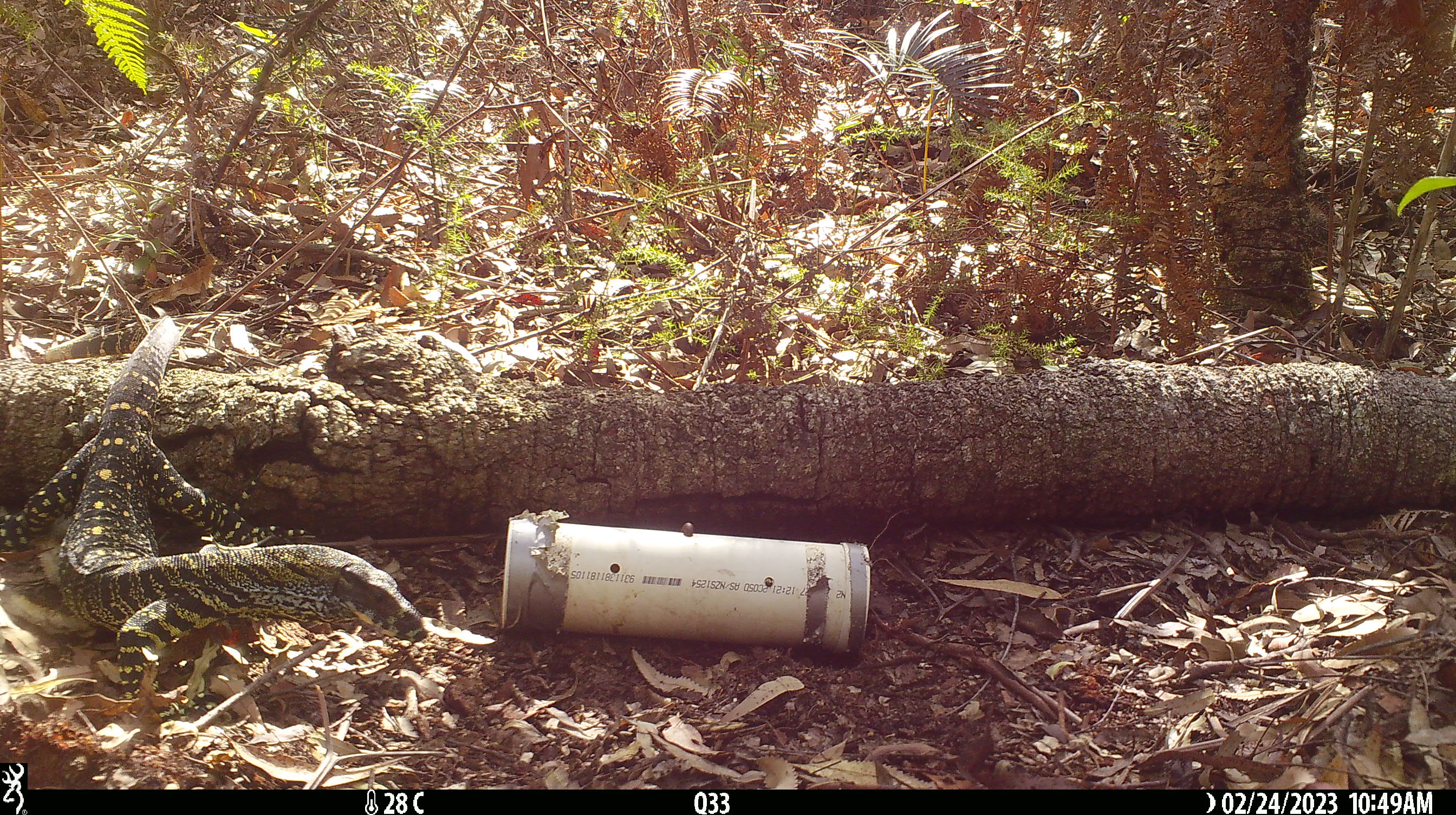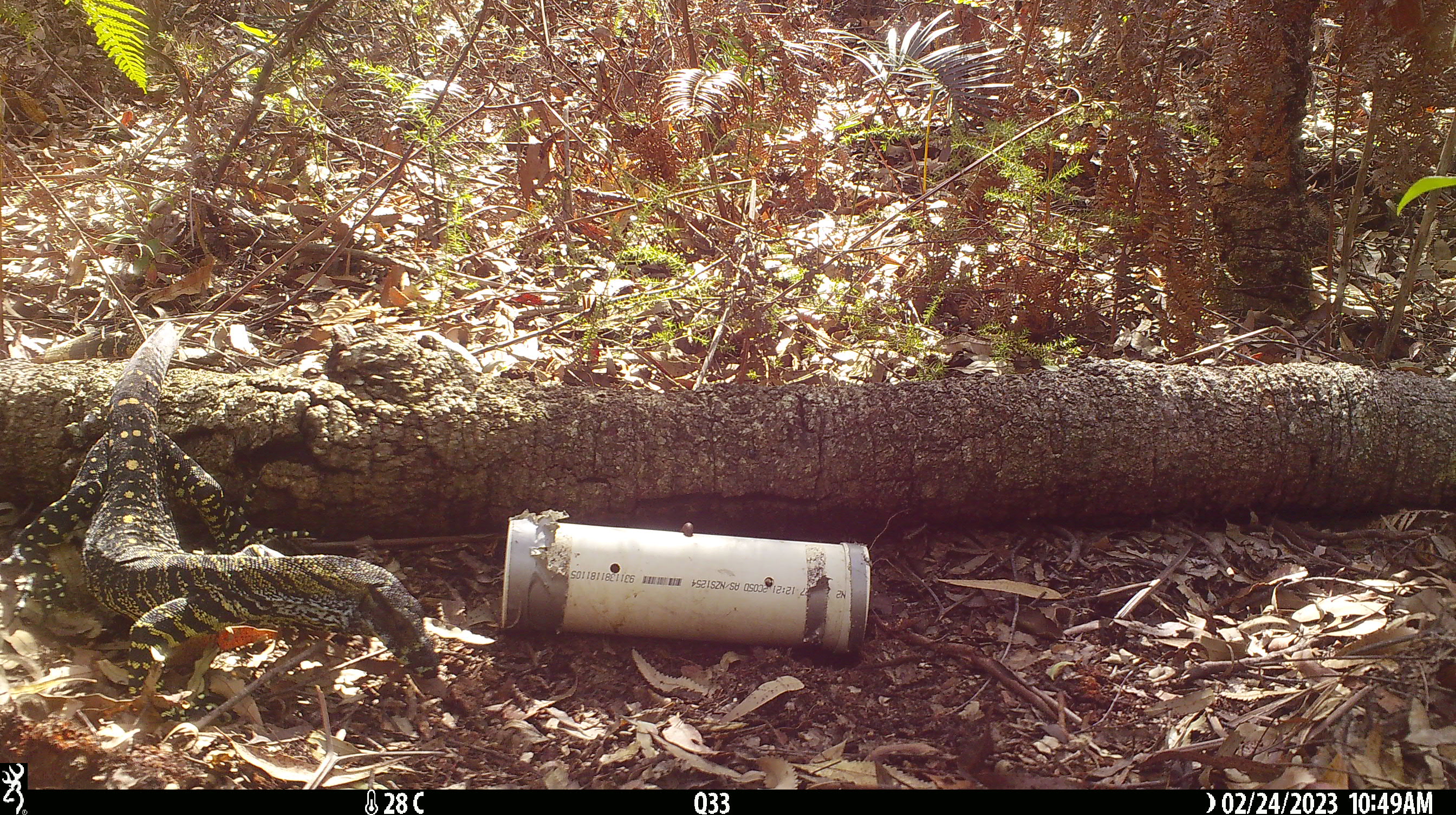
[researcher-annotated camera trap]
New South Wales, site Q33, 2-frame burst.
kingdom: Animalia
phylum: Chordata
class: Reptilia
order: Squamata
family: Varanidae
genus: Varanus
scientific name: Varanus varius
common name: lace monitor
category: goanna